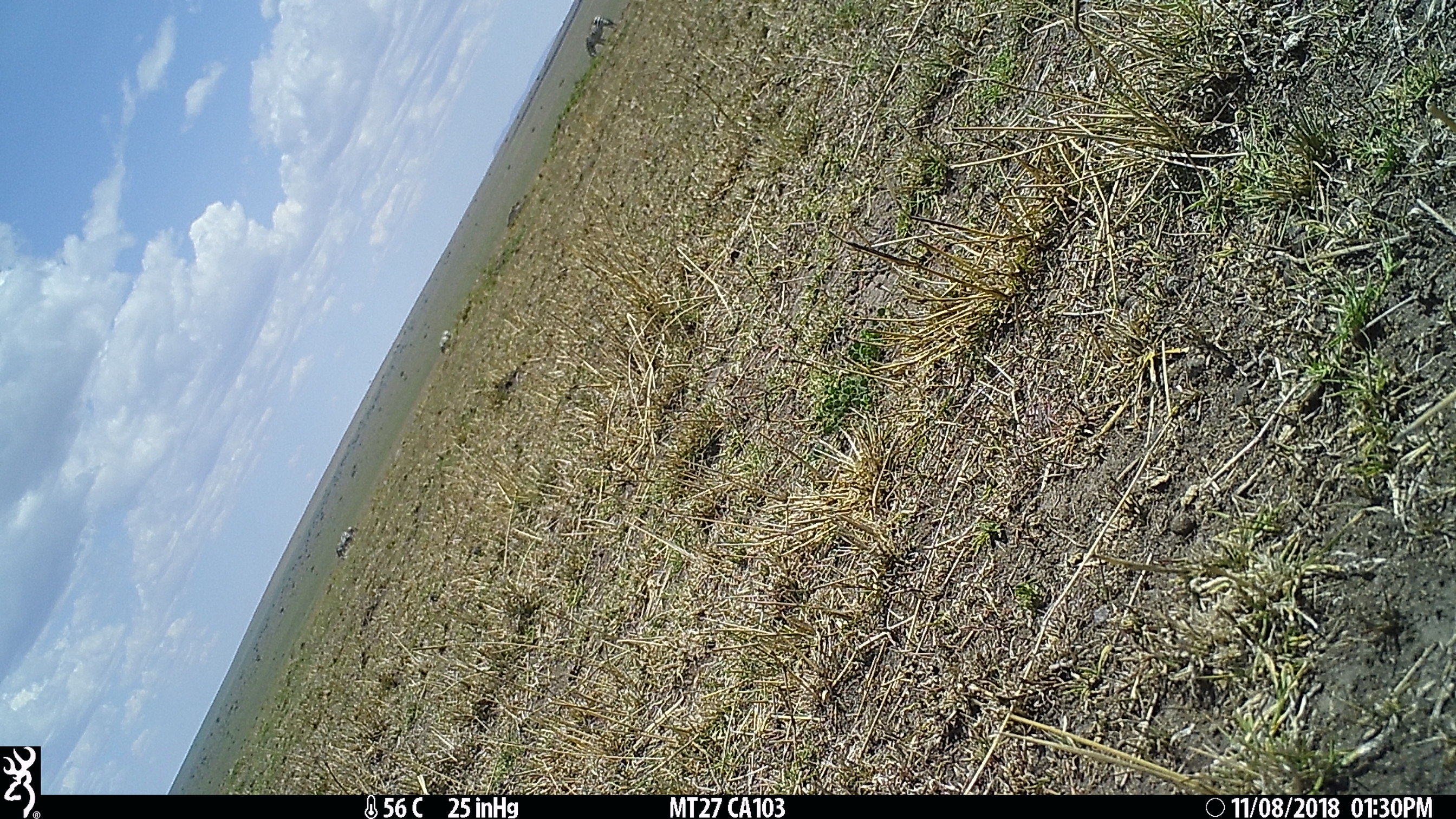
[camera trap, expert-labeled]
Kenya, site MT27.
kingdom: Animalia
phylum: Chordata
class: Mammalia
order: Perissodactyla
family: Equidae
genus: Equus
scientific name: Equus quagga burchellii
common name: burchell's zebra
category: zebra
Zebra (burchell's zebra) (Equus quagga burchellii).